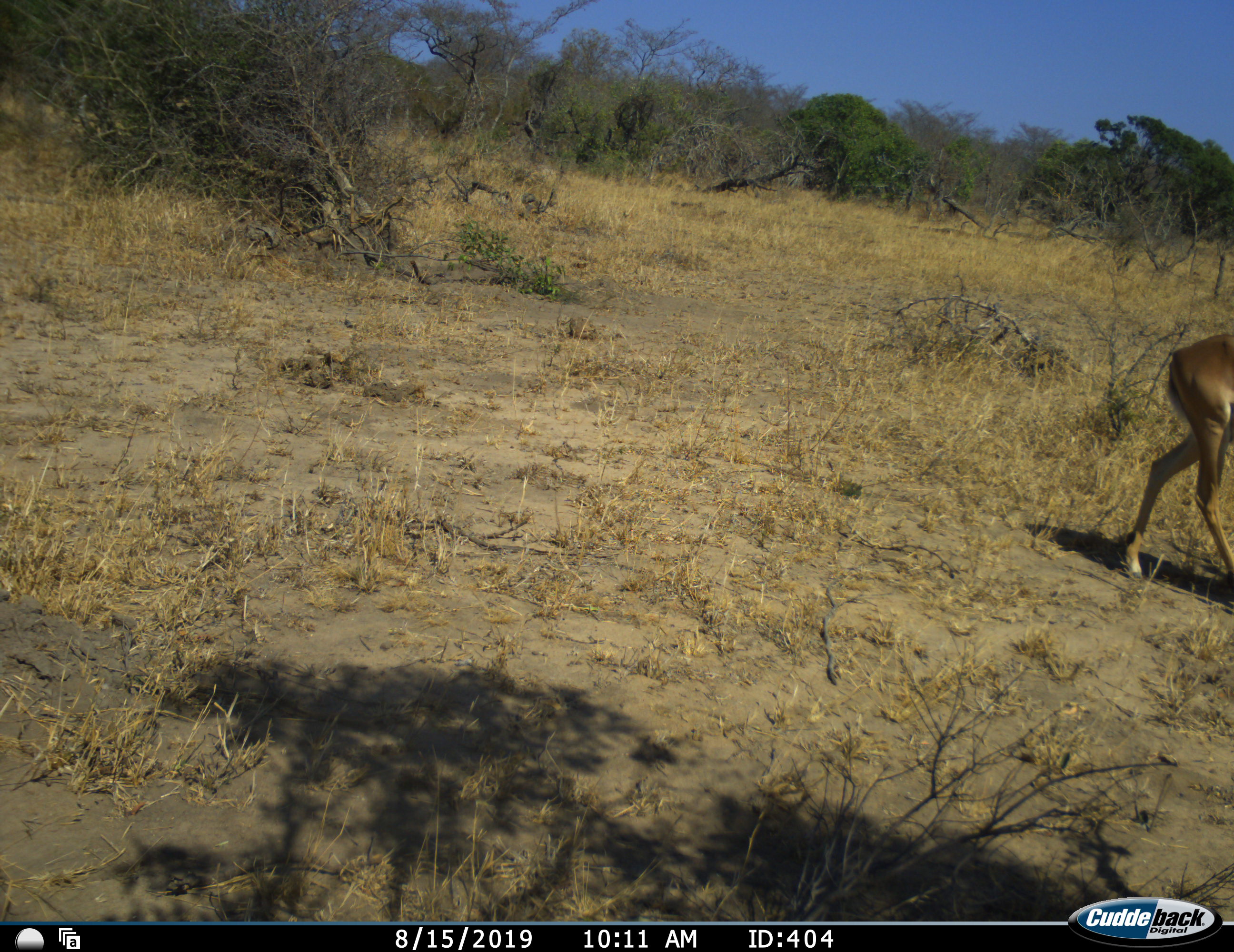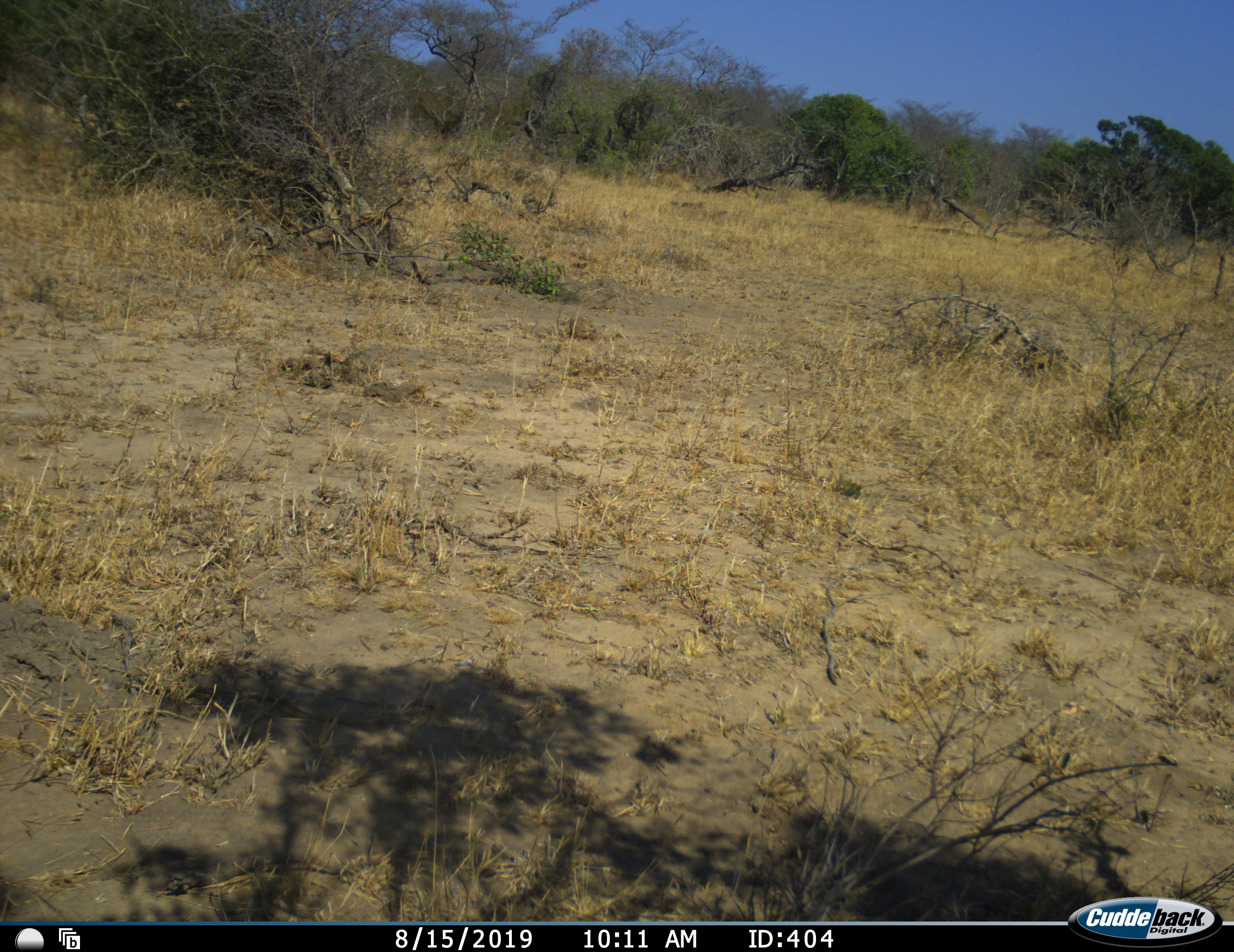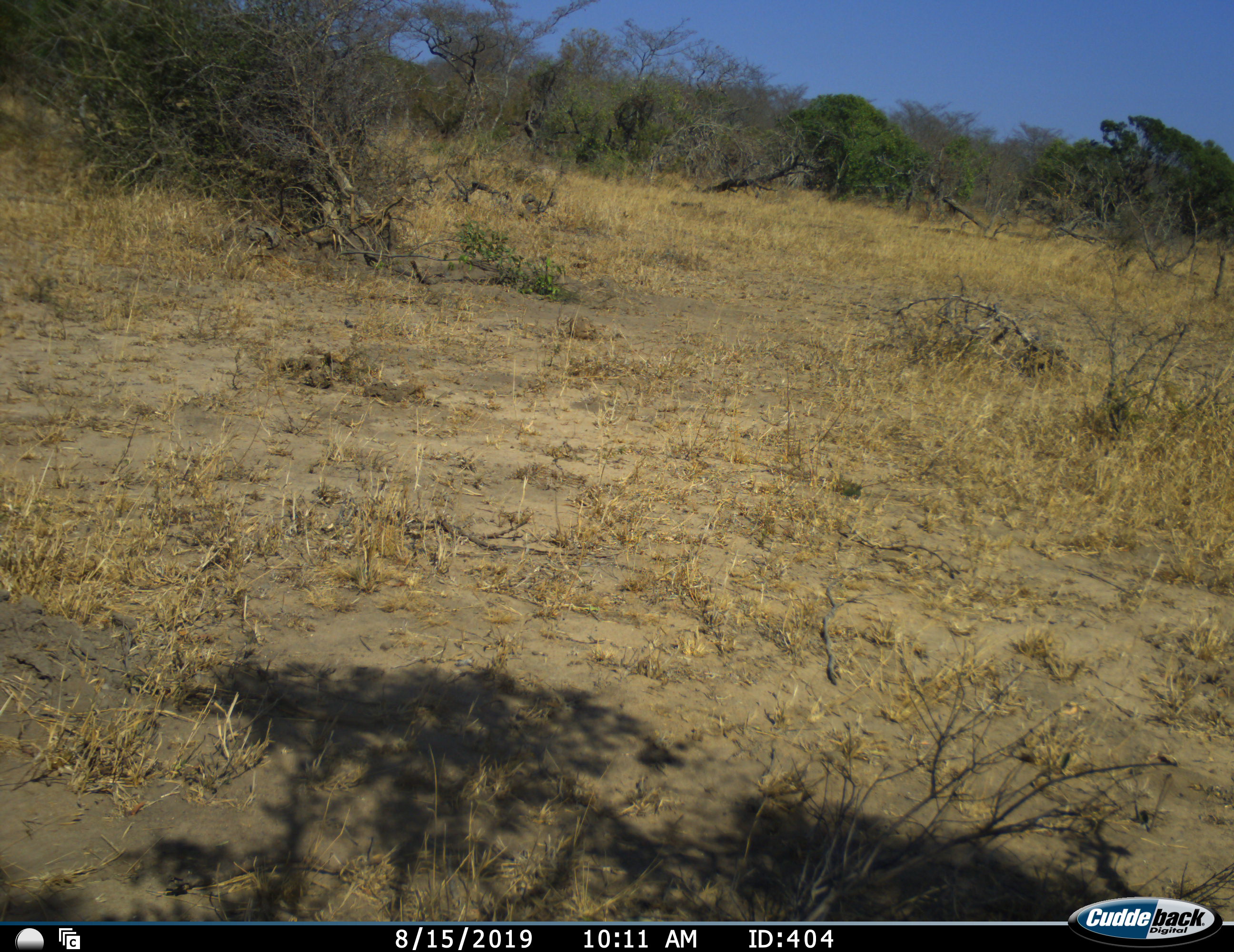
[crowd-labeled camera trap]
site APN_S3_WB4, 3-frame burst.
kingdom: Animalia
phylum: Chordata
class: Mammalia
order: Artiodactyla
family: Bovidae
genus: Aepyceros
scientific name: Aepyceros melampus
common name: impala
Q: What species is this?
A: Impala (Aepyceros melampus).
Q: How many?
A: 1.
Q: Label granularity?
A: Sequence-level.